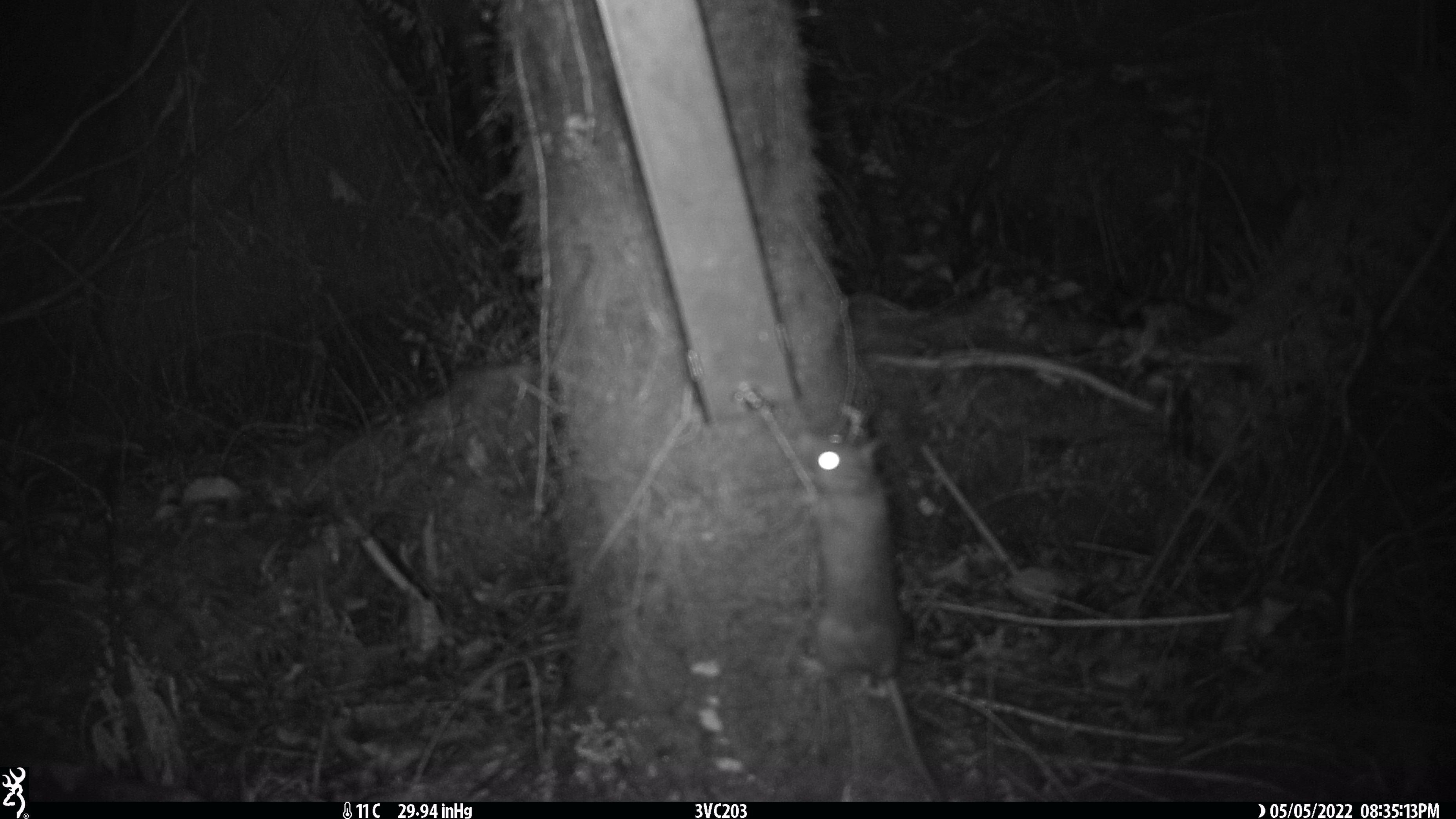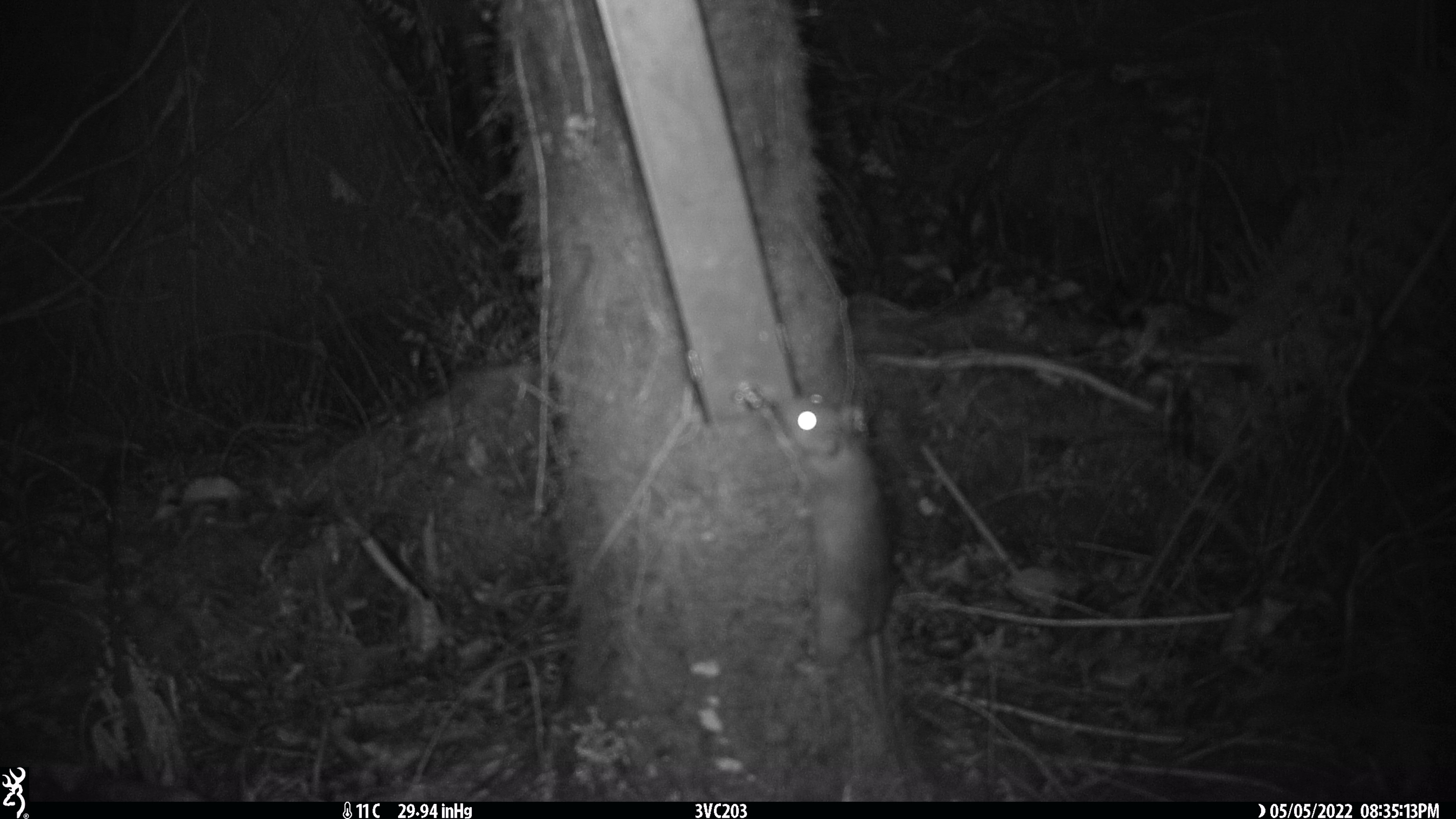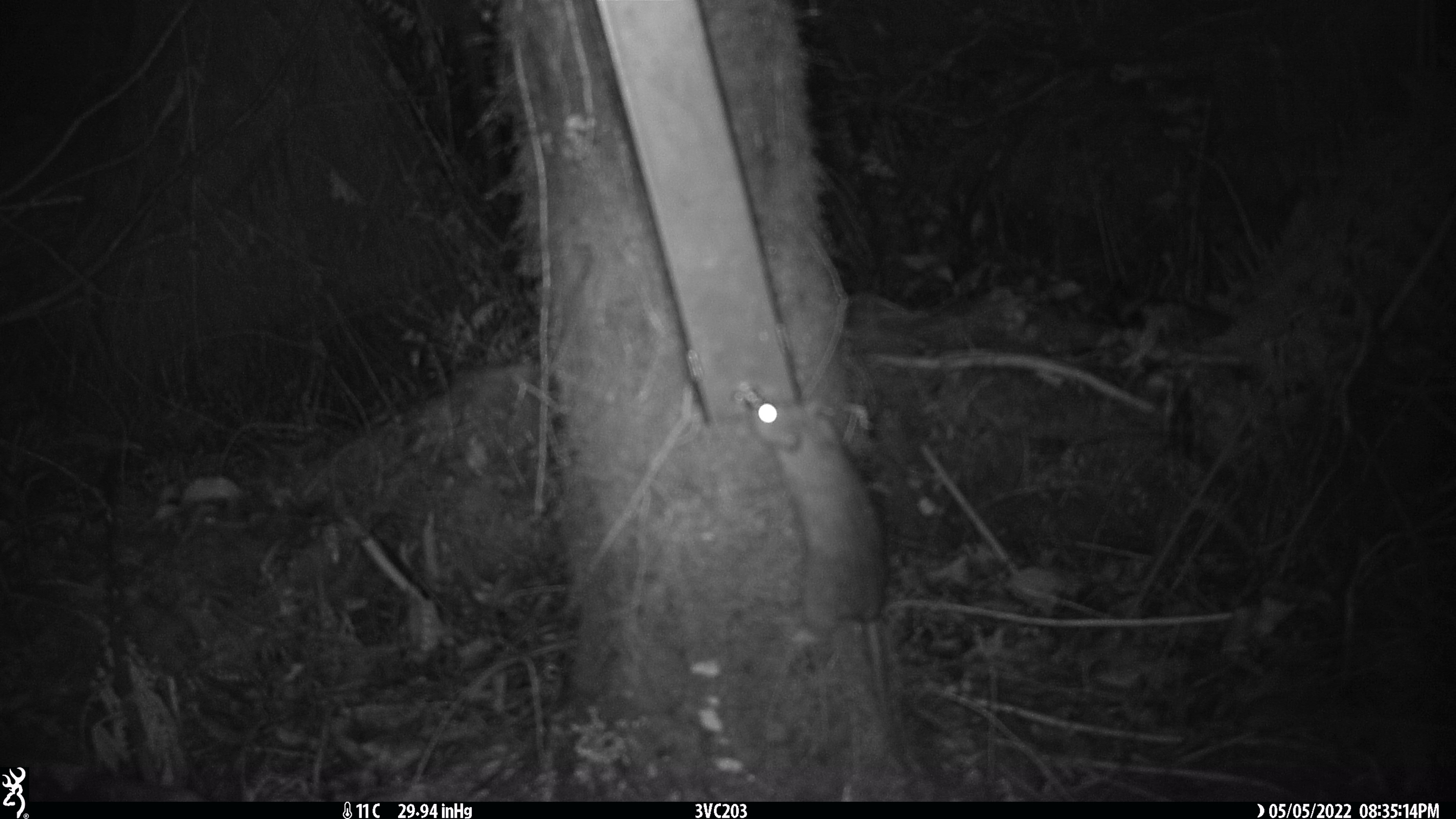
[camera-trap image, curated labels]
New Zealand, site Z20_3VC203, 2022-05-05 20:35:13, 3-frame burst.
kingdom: Animalia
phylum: Chordata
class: Mammalia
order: Rodentia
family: Muridae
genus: Rattus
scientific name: Rattus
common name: rat